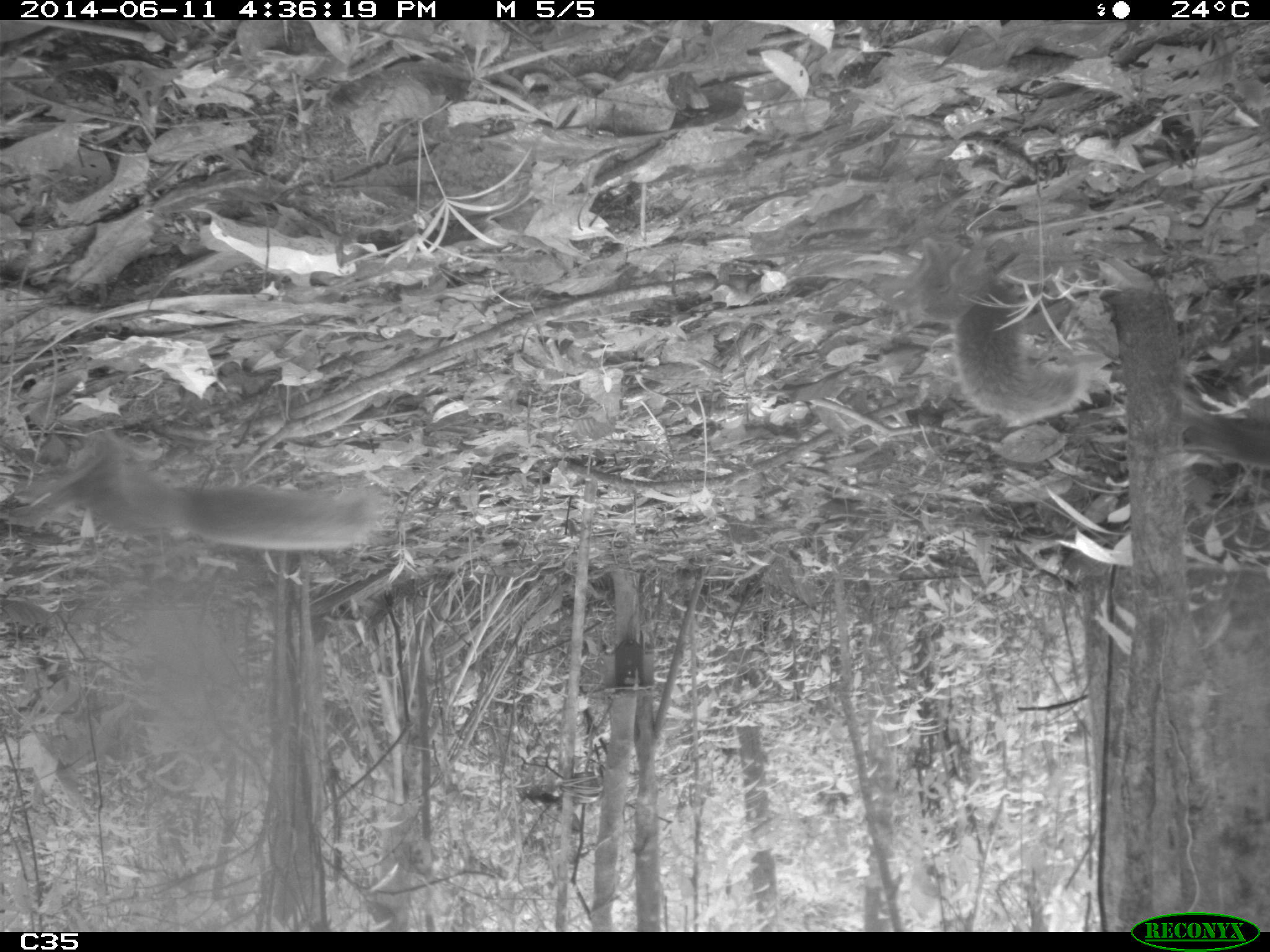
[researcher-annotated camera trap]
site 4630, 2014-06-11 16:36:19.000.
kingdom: Animalia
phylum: Chordata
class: Mammalia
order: Rodentia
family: Sciuridae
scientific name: Sciuridae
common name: squirrels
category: unknown squirrel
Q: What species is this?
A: Unknown squirrel (squirrels) (Sciuridae).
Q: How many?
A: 2.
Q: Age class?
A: Adult.